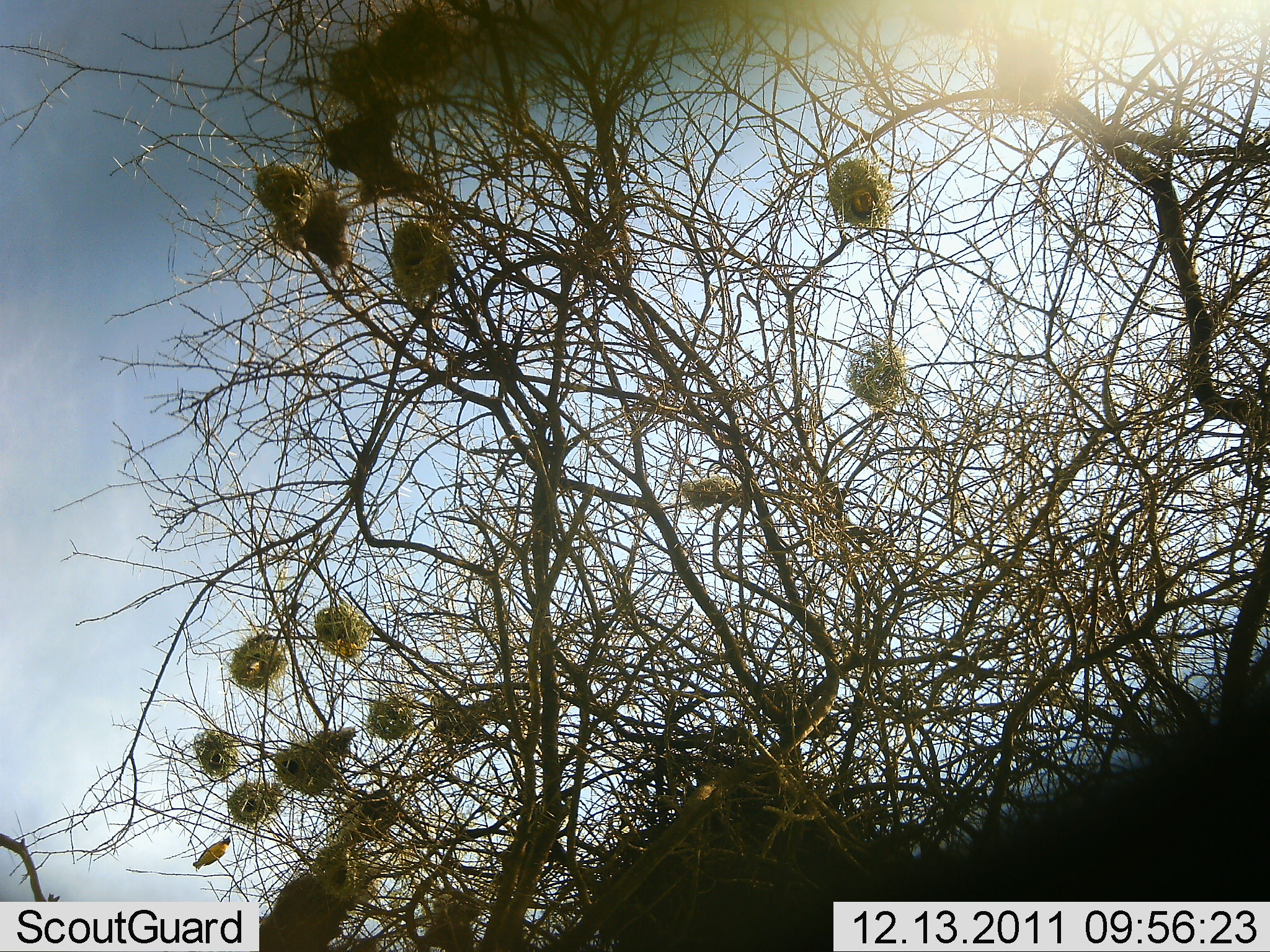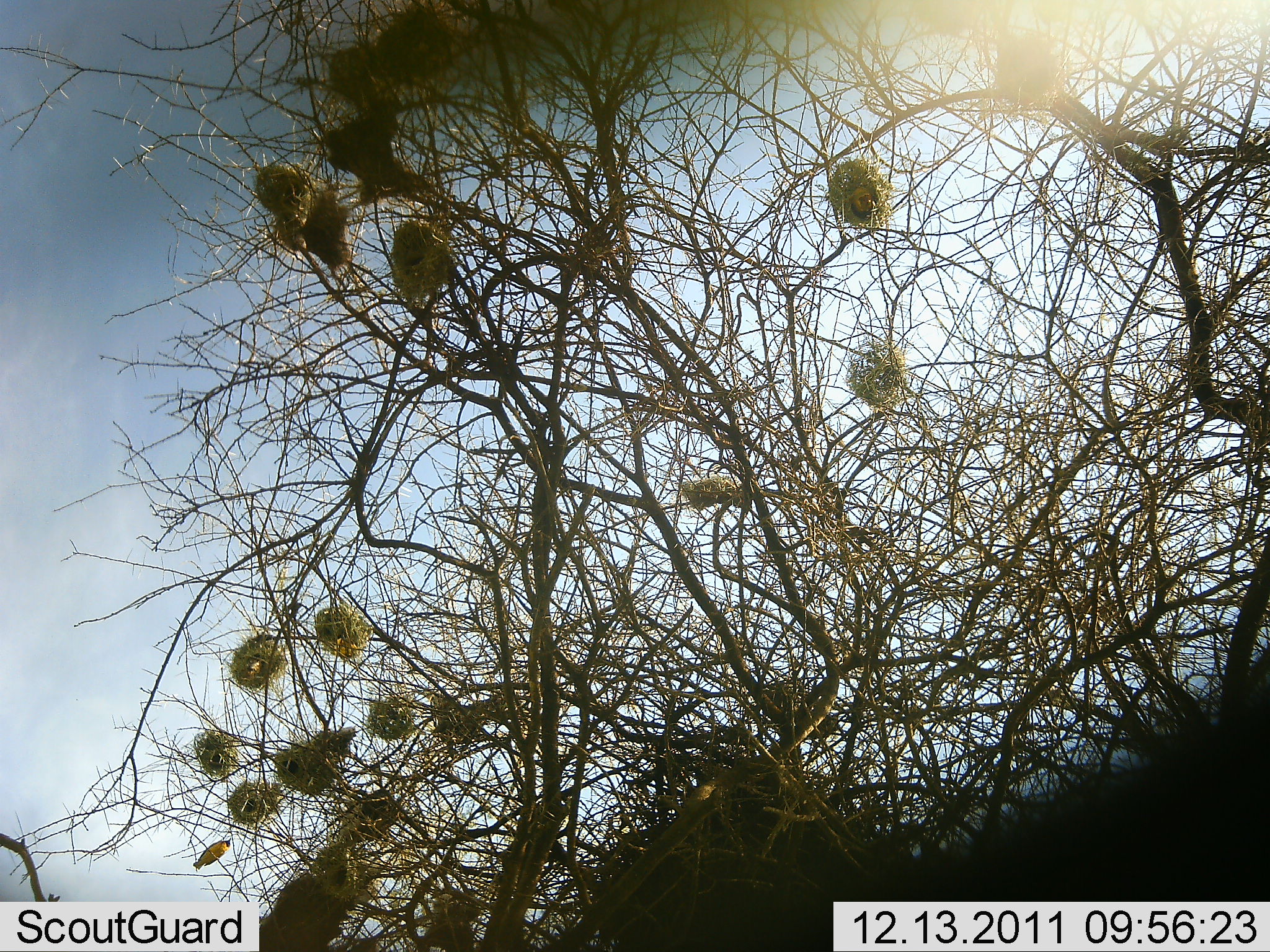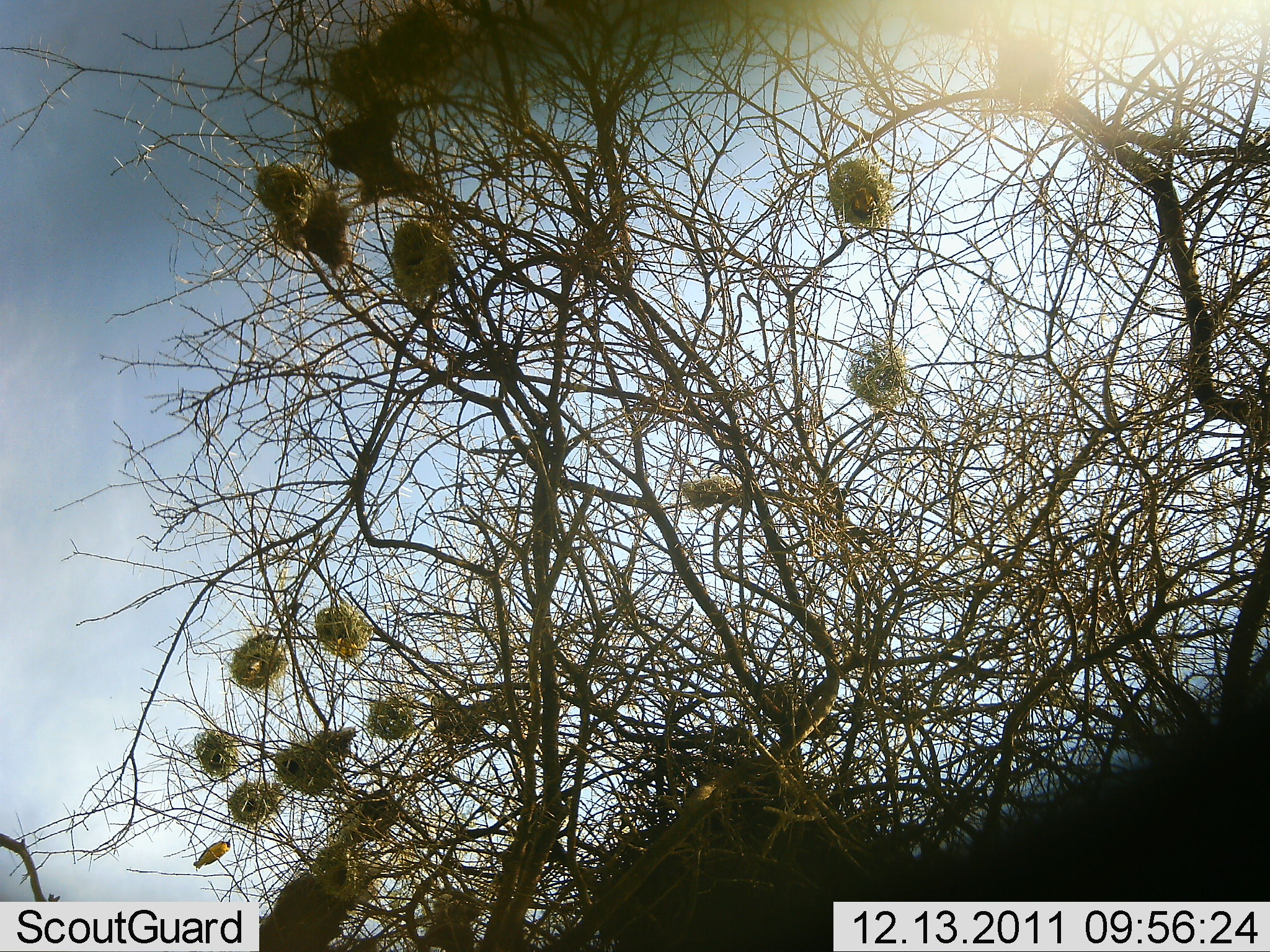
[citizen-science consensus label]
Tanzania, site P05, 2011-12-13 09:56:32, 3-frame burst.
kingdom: Animalia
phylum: Chordata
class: Aves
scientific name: Aves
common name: bird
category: otherbird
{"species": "otherbird (bird) (Aves)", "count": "1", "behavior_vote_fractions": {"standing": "30%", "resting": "70%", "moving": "0%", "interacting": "0%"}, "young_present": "0%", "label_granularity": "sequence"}